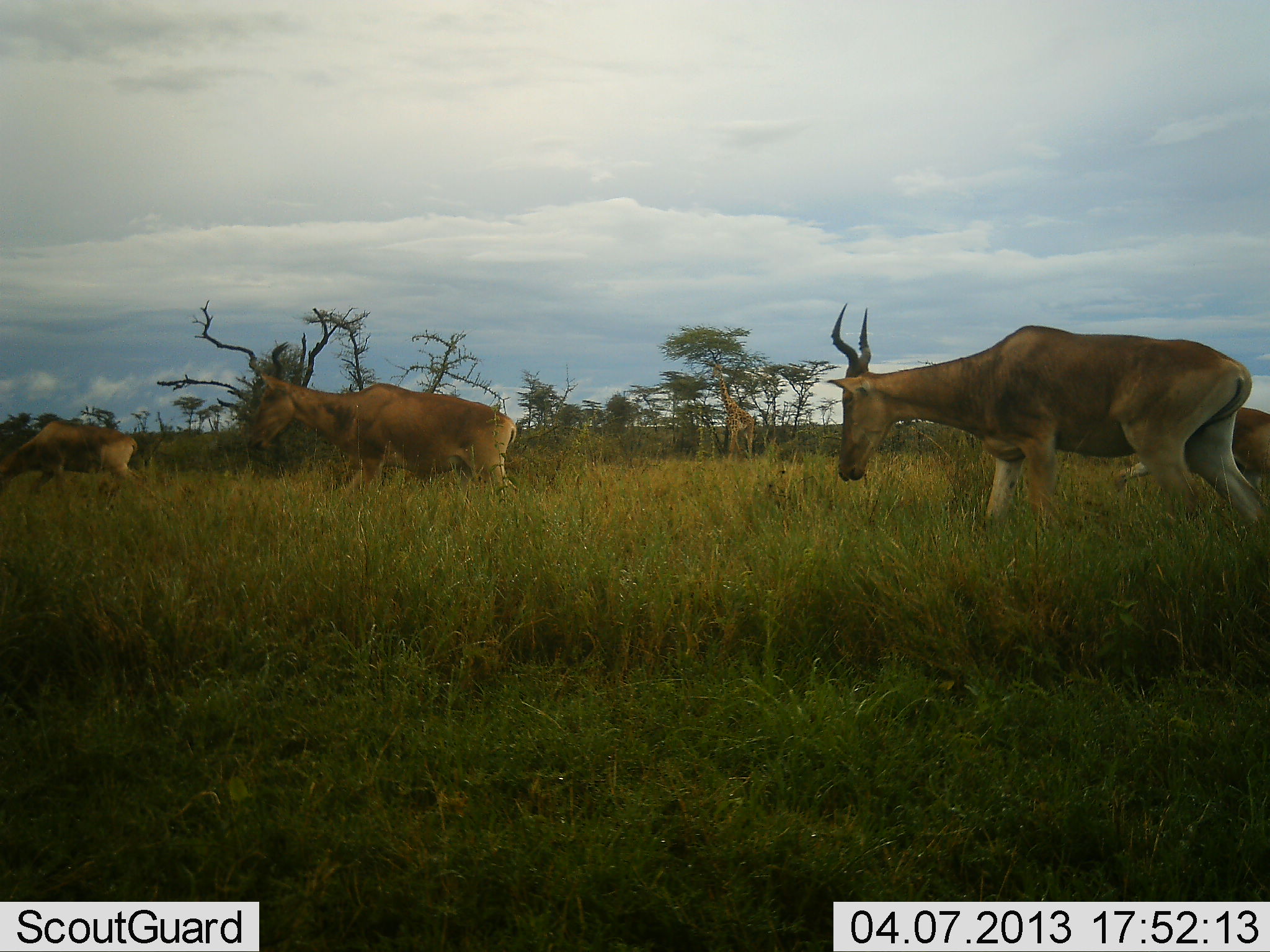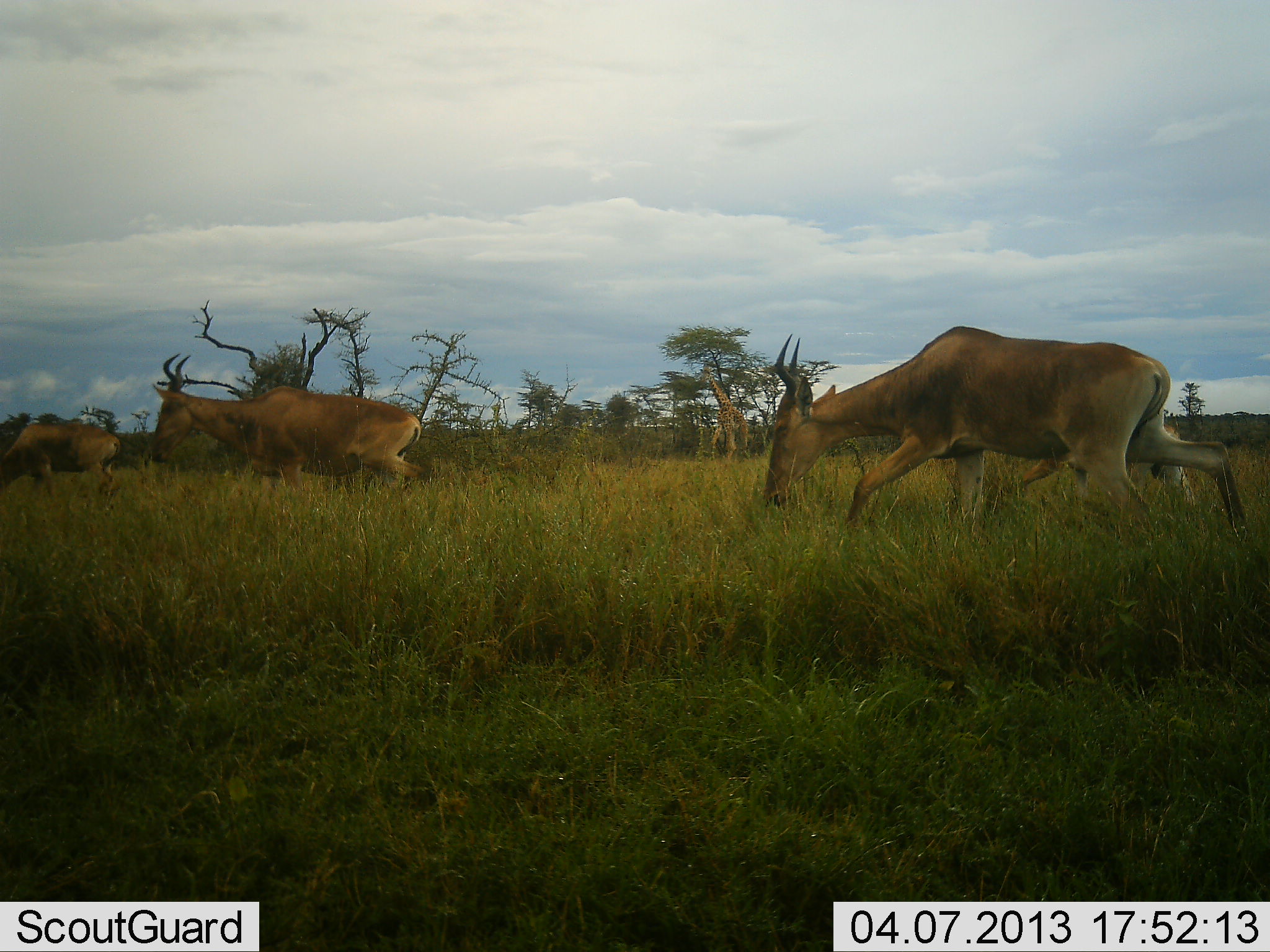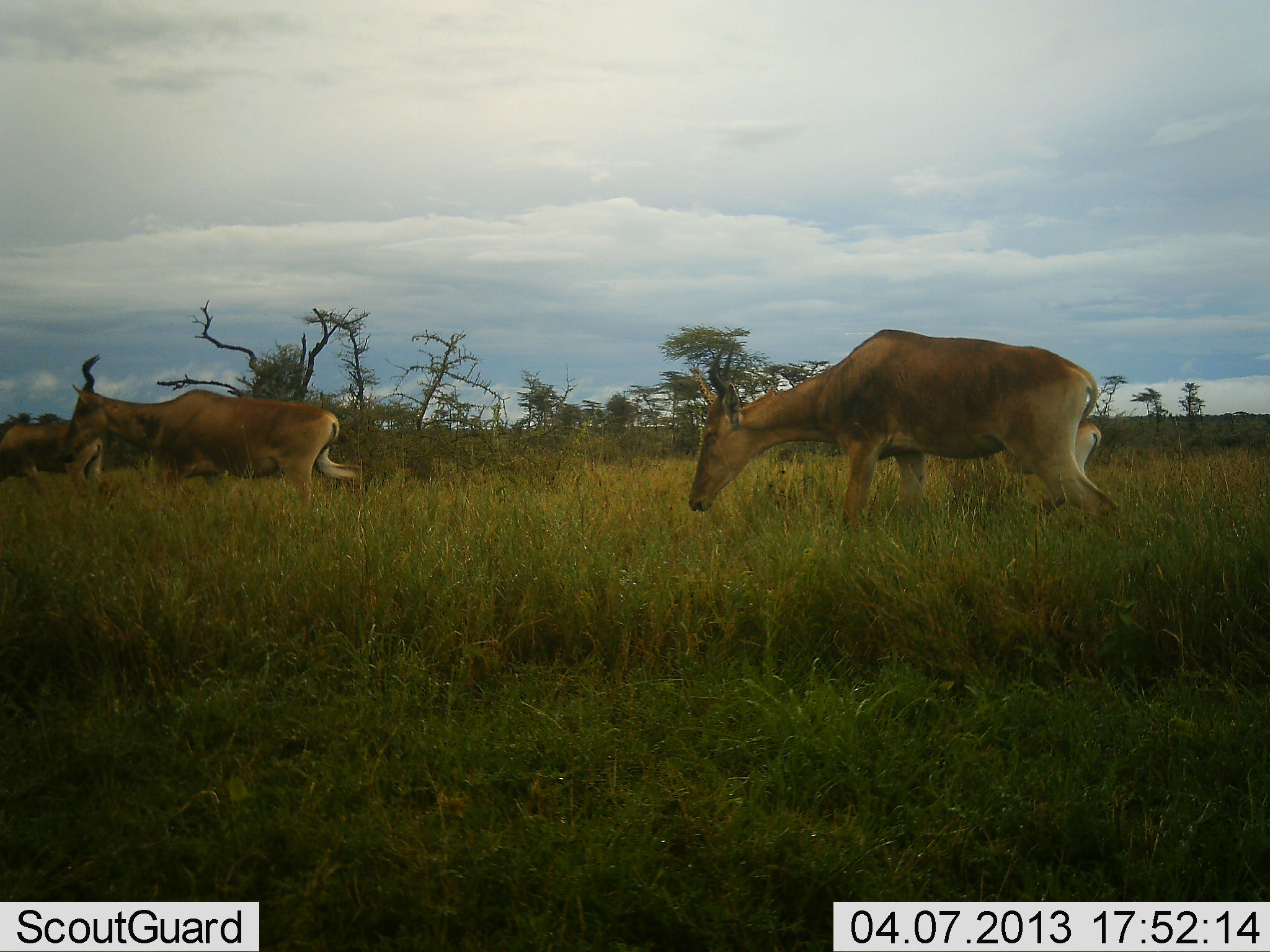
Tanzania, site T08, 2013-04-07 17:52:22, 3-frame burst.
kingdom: Animalia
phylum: Chordata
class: Mammalia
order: Artiodactyla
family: Giraffidae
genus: Giraffa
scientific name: Giraffa camelopardalis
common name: giraffe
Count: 1.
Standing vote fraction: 26%.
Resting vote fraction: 0%.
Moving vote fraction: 79%.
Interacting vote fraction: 0%.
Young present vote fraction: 0%.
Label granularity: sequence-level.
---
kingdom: Animalia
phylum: Chordata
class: Mammalia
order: Artiodactyla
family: Bovidae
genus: Alcelaphus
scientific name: Alcelaphus buselaphus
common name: hartebeest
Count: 4.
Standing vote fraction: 10%.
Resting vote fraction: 0%.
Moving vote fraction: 100%.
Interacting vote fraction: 0%.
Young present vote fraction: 33%.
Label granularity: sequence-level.